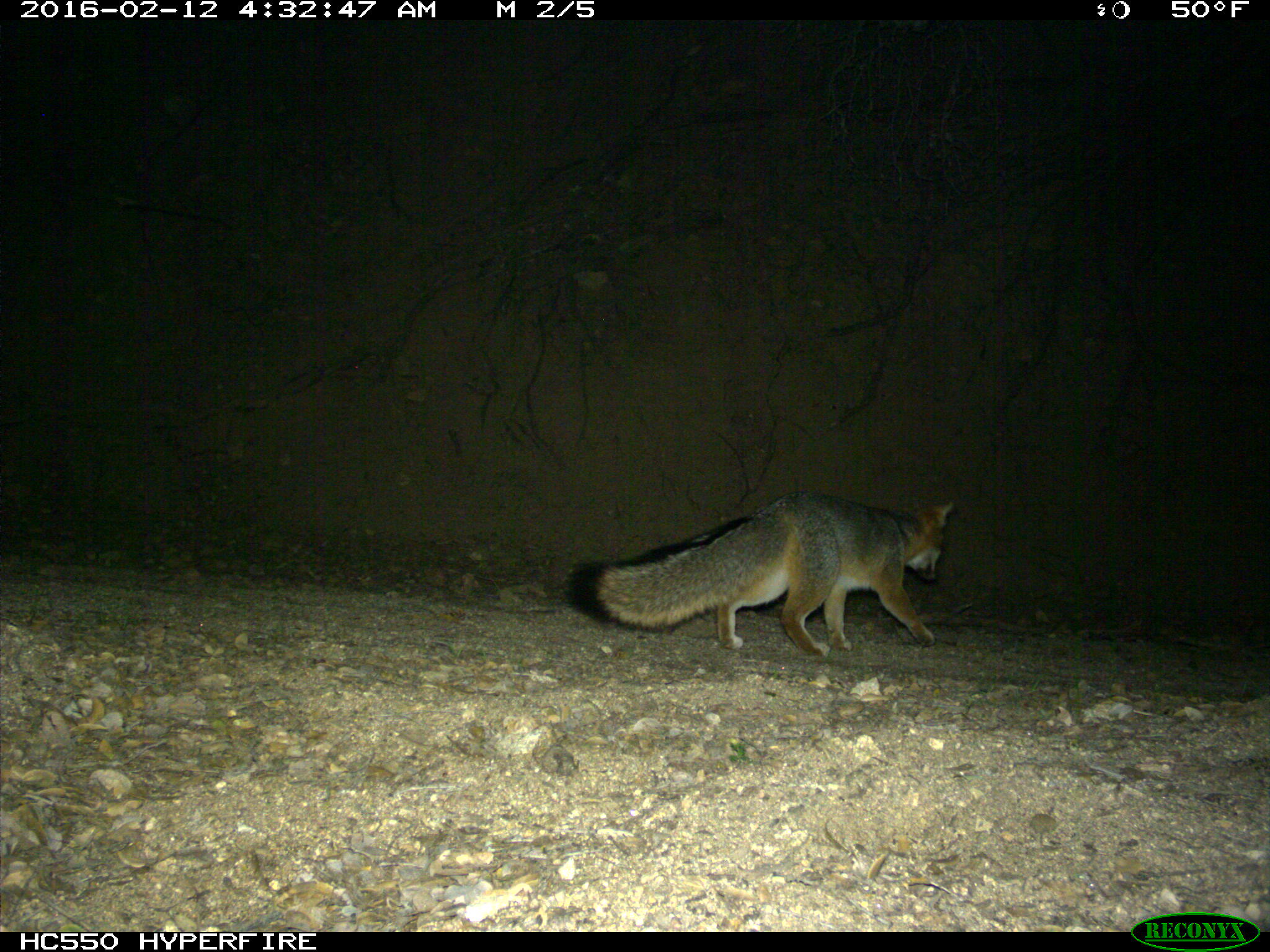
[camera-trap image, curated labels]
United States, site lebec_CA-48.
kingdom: Animalia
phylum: Chordata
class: Mammalia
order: Carnivora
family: Canidae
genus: Urocyon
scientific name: Urocyon cinereoargenteus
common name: gray fox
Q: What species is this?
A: Urocyon cinereoargenteus (gray fox).